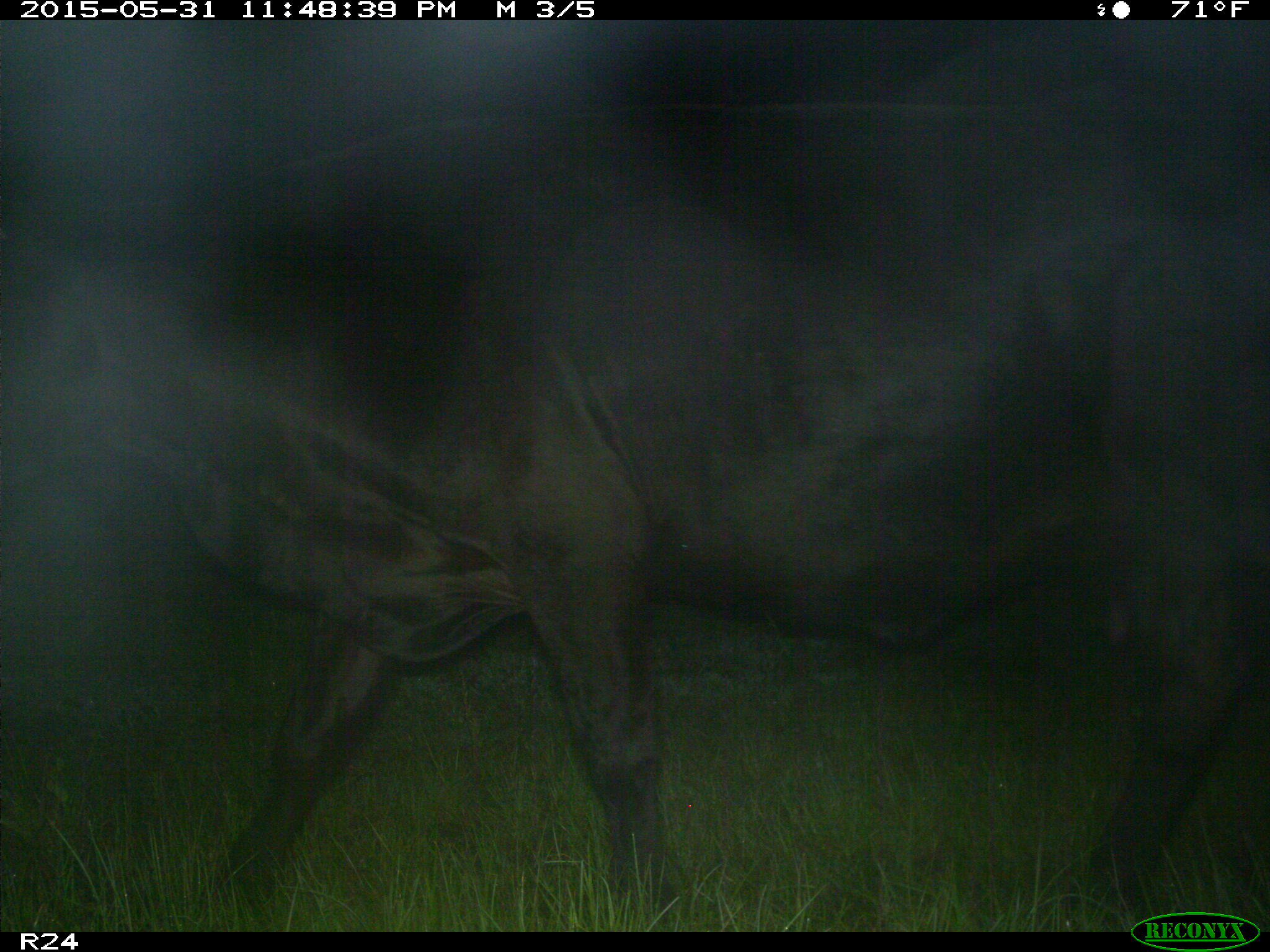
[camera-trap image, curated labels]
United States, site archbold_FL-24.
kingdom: Animalia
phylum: Chordata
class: Mammalia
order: Artiodactyla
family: Bovidae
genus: Bos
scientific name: Bos taurus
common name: domestic cow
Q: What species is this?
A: Bos taurus (domestic cow).